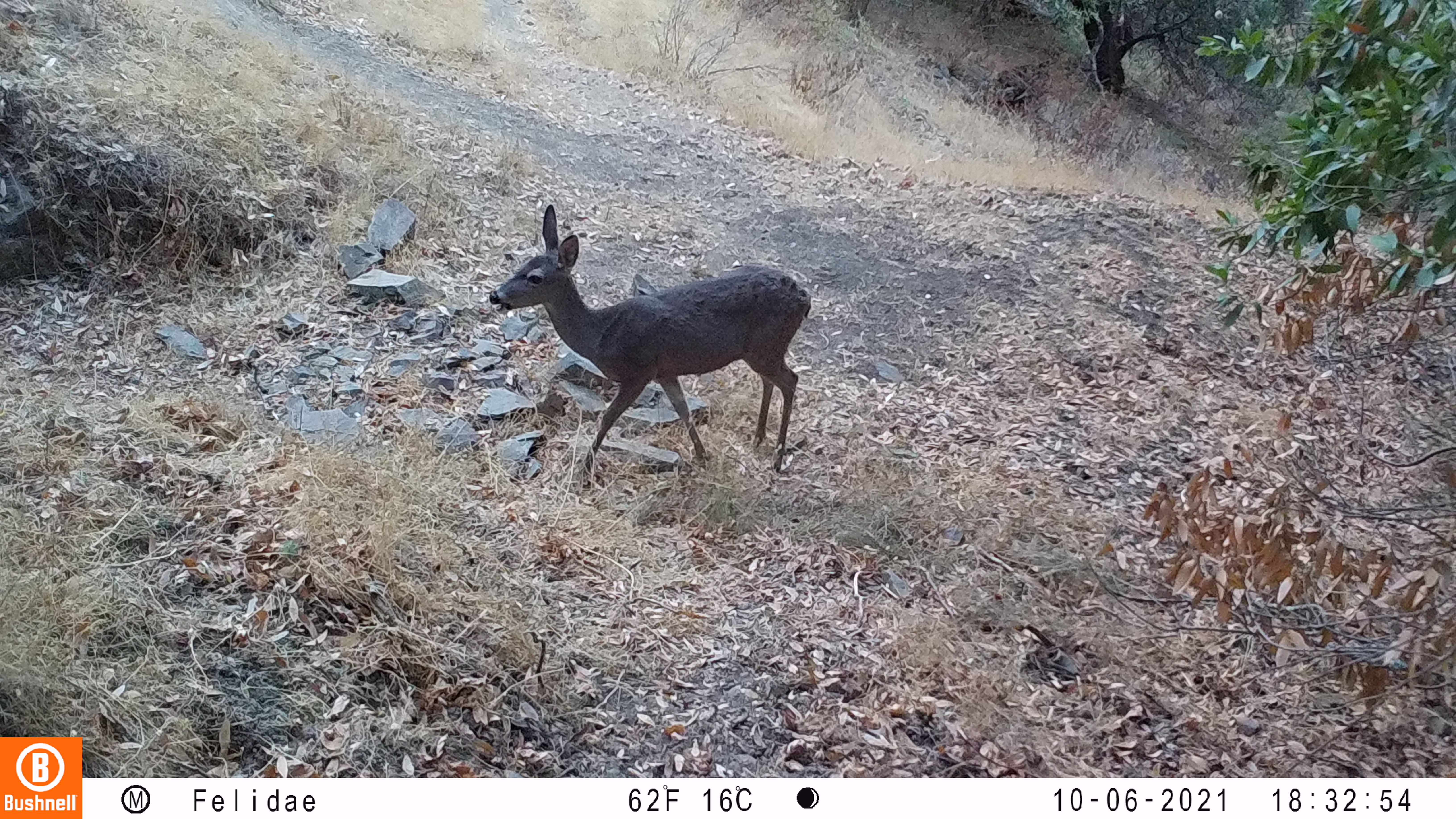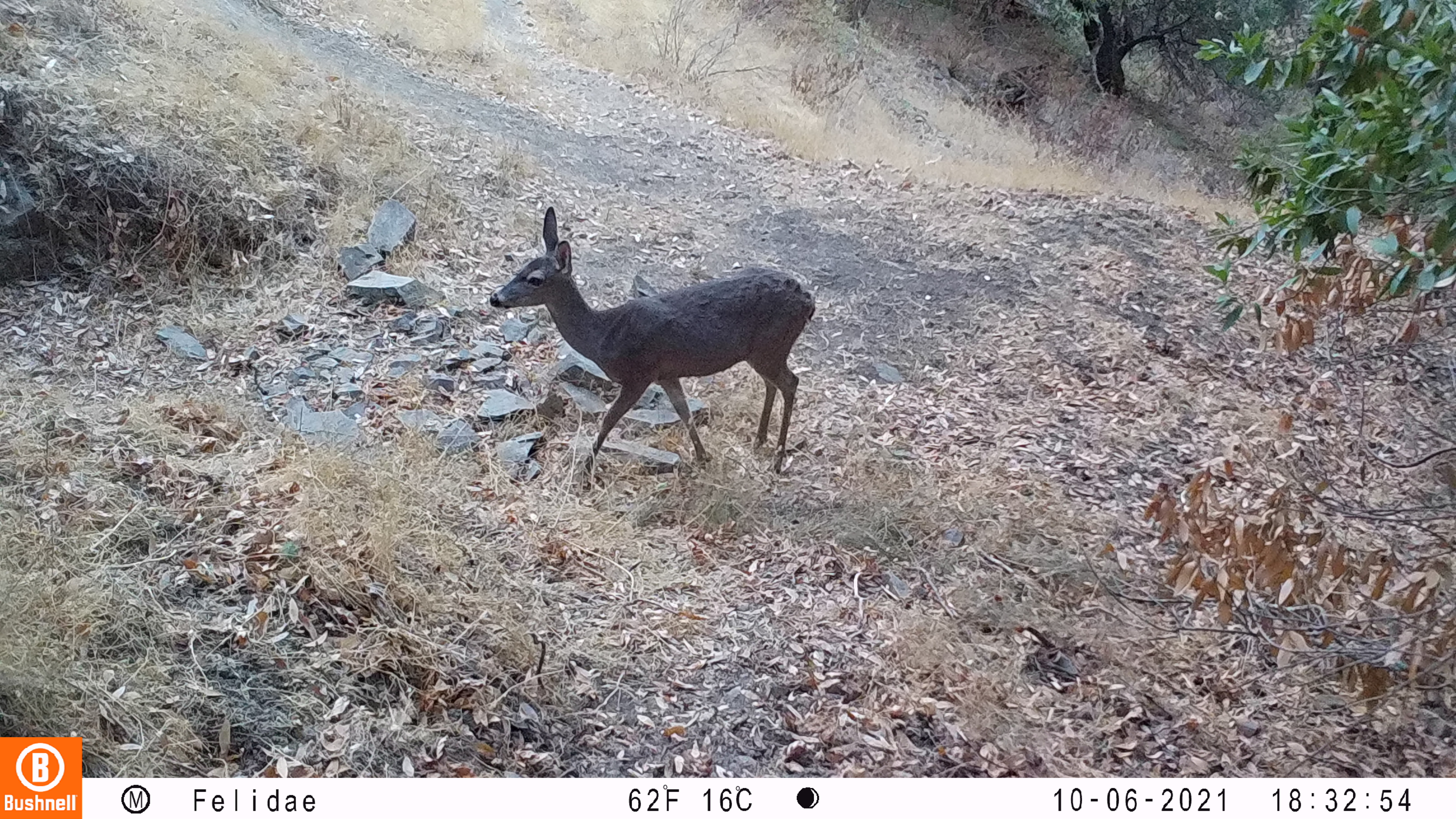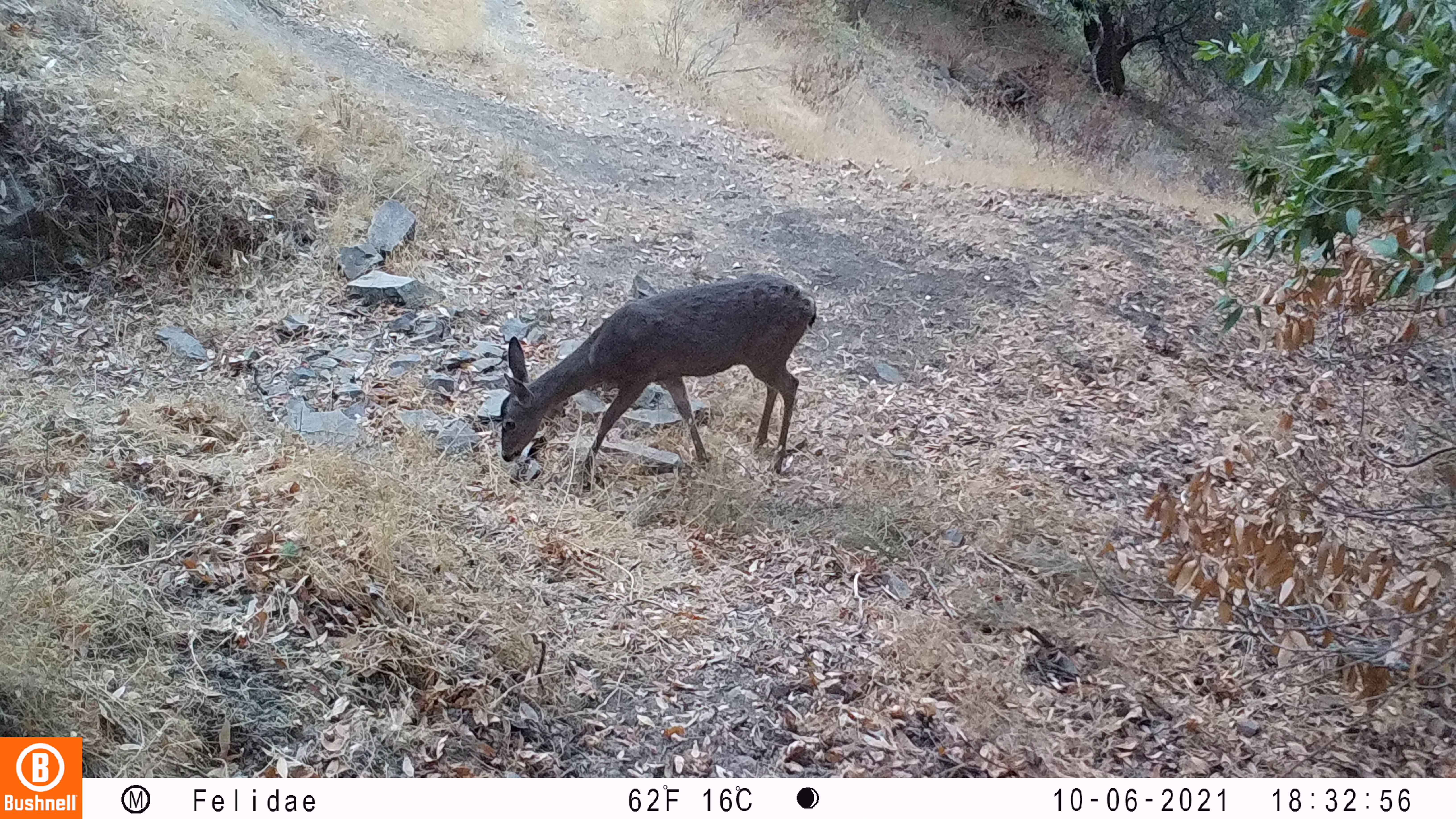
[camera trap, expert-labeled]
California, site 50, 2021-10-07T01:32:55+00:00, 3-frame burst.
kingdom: Animalia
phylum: Chordata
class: Mammalia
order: Artiodactyla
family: Cervidae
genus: Odocoileus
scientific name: Odocoileus hemionus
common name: mule deer